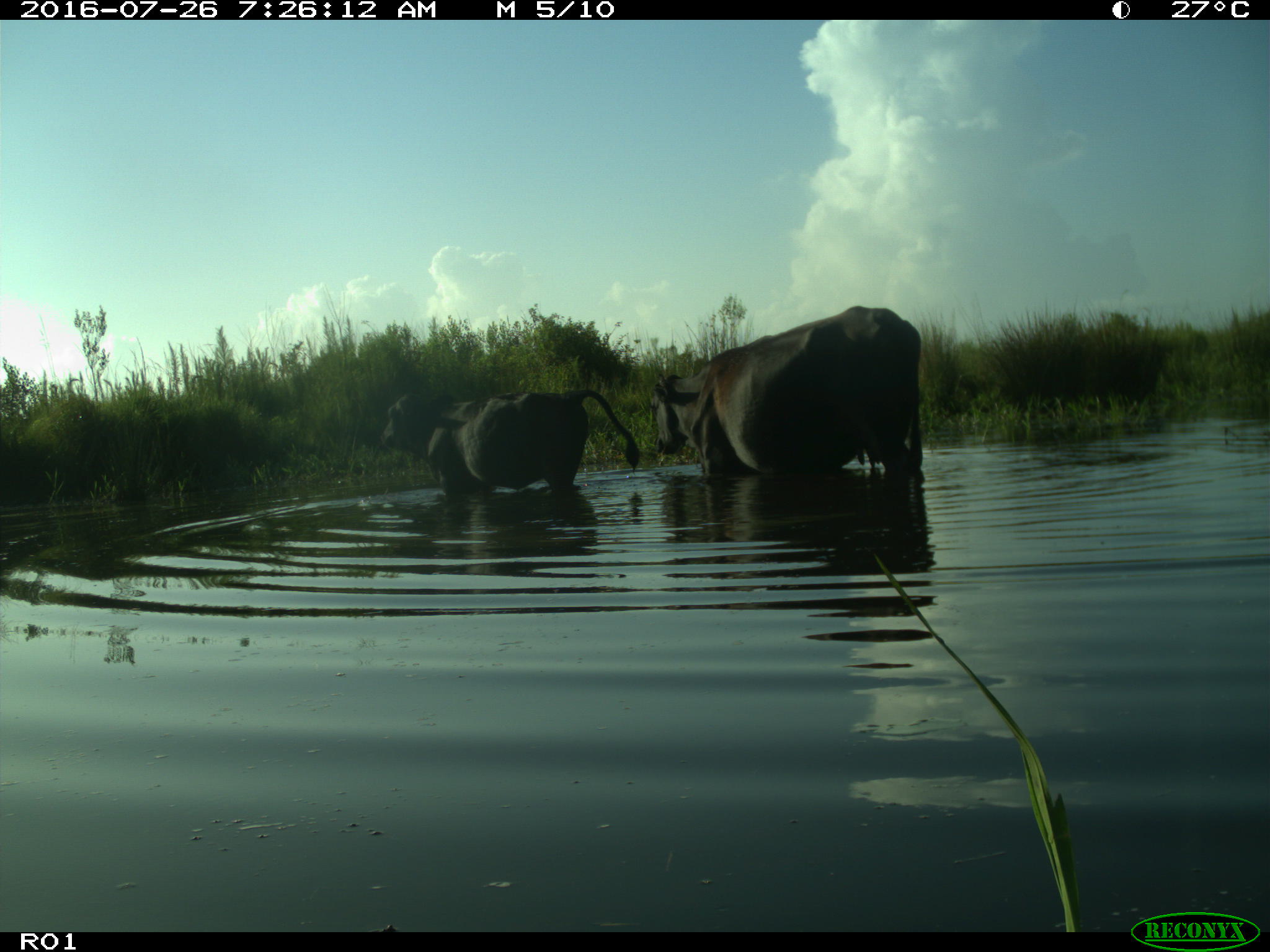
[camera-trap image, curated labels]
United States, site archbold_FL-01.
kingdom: Animalia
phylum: Chordata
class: Mammalia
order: Artiodactyla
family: Bovidae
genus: Bos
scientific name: Bos taurus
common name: domestic cow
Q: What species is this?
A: Bos taurus (domestic cow).